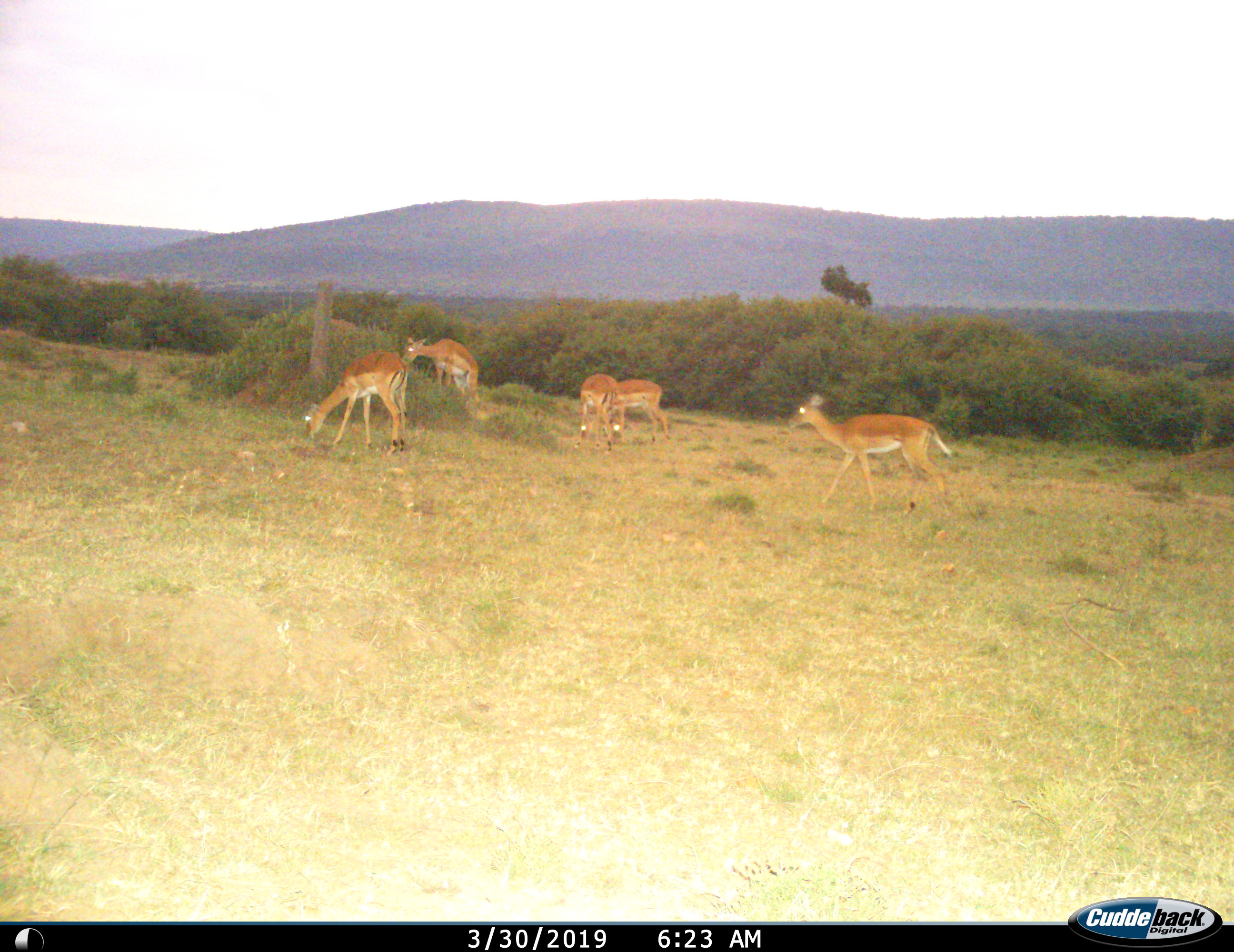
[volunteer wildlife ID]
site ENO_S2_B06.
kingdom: Animalia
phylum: Chordata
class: Mammalia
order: Artiodactyla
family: Bovidae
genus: Aepyceros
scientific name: Aepyceros melampus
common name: impala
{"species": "impala (Aepyceros melampus)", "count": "5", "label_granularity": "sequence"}